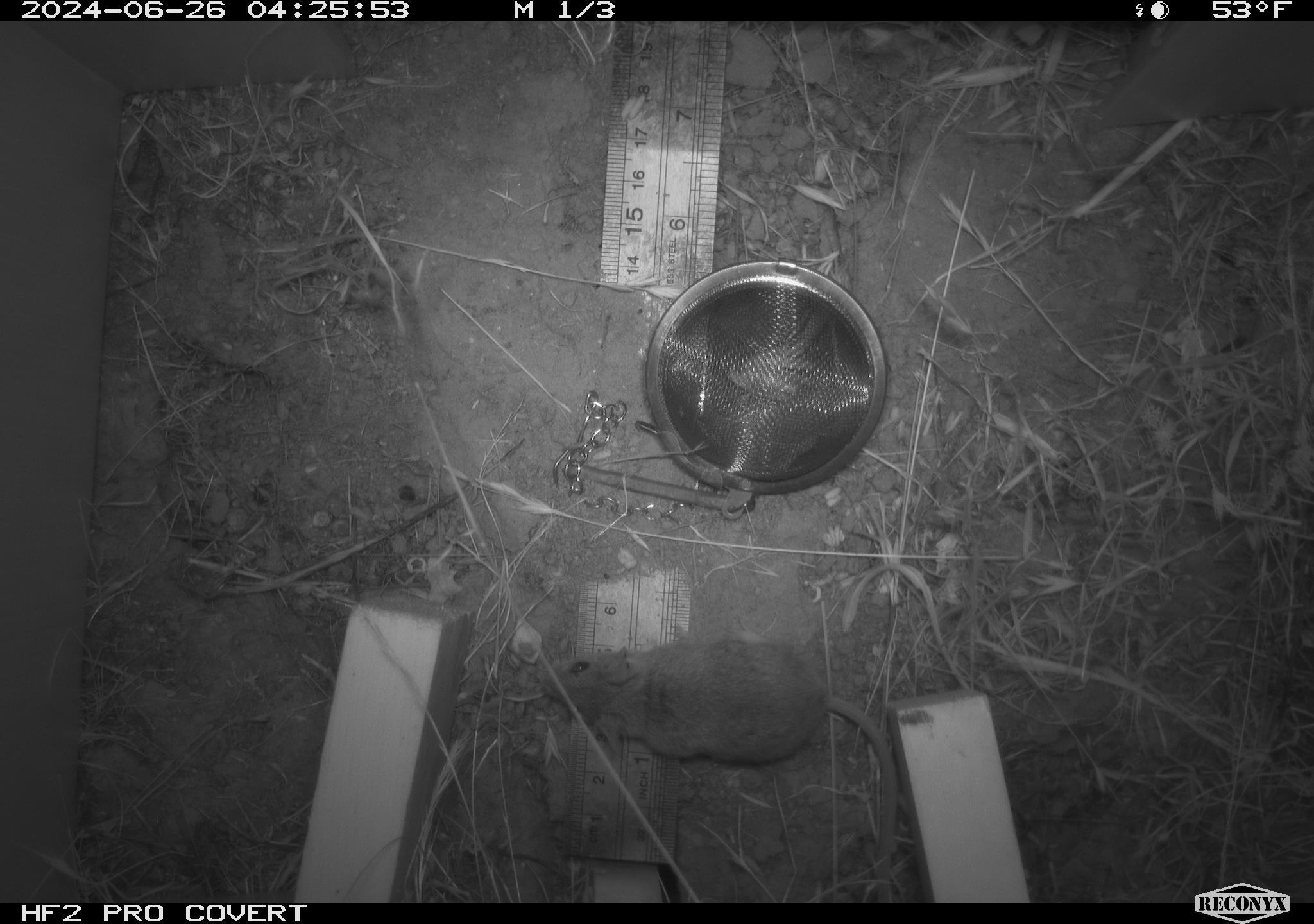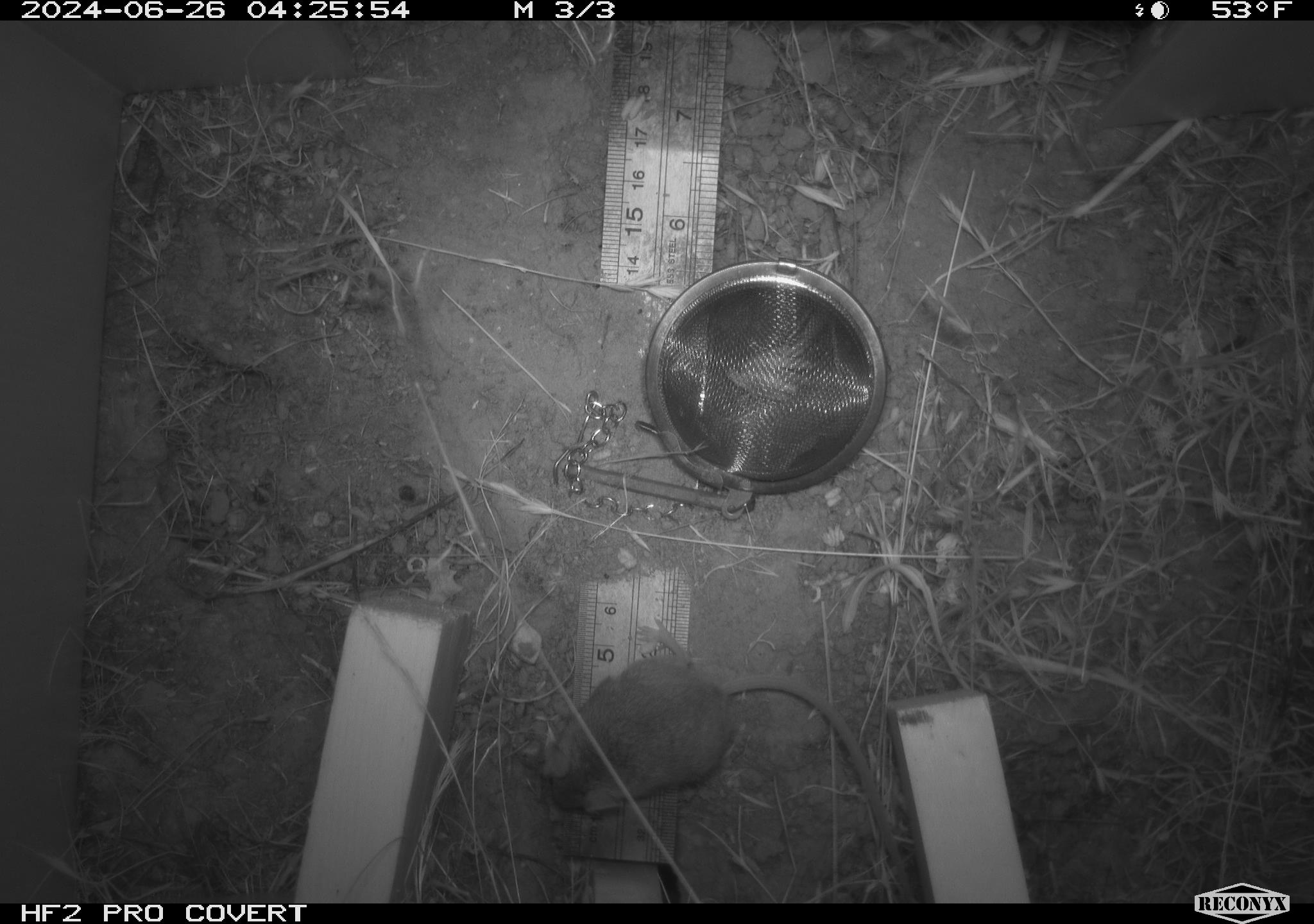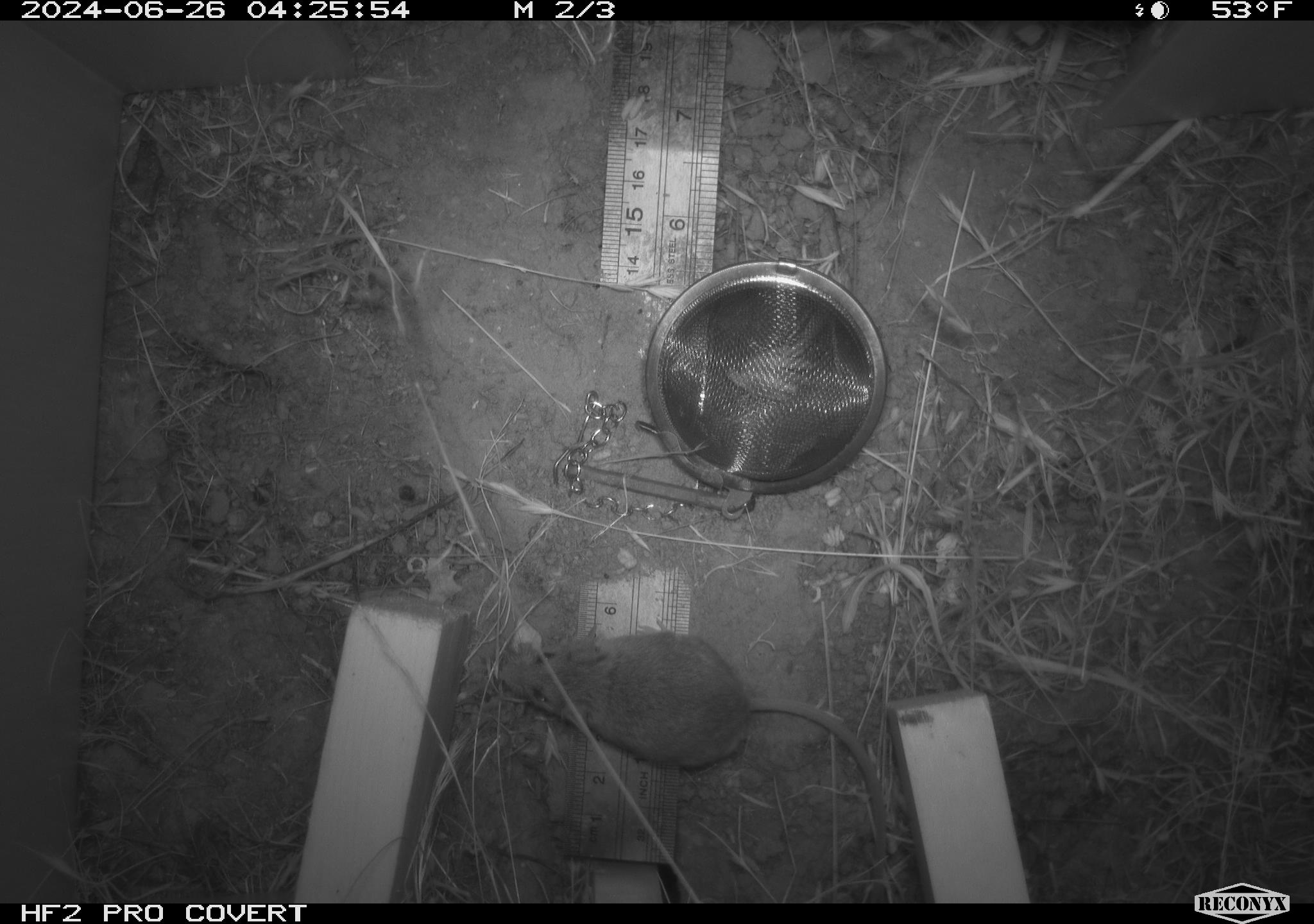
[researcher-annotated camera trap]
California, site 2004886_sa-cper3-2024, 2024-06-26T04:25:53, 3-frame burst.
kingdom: Animalia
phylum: Chordata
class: Mammalia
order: Rodentia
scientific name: Rodentia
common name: rodent